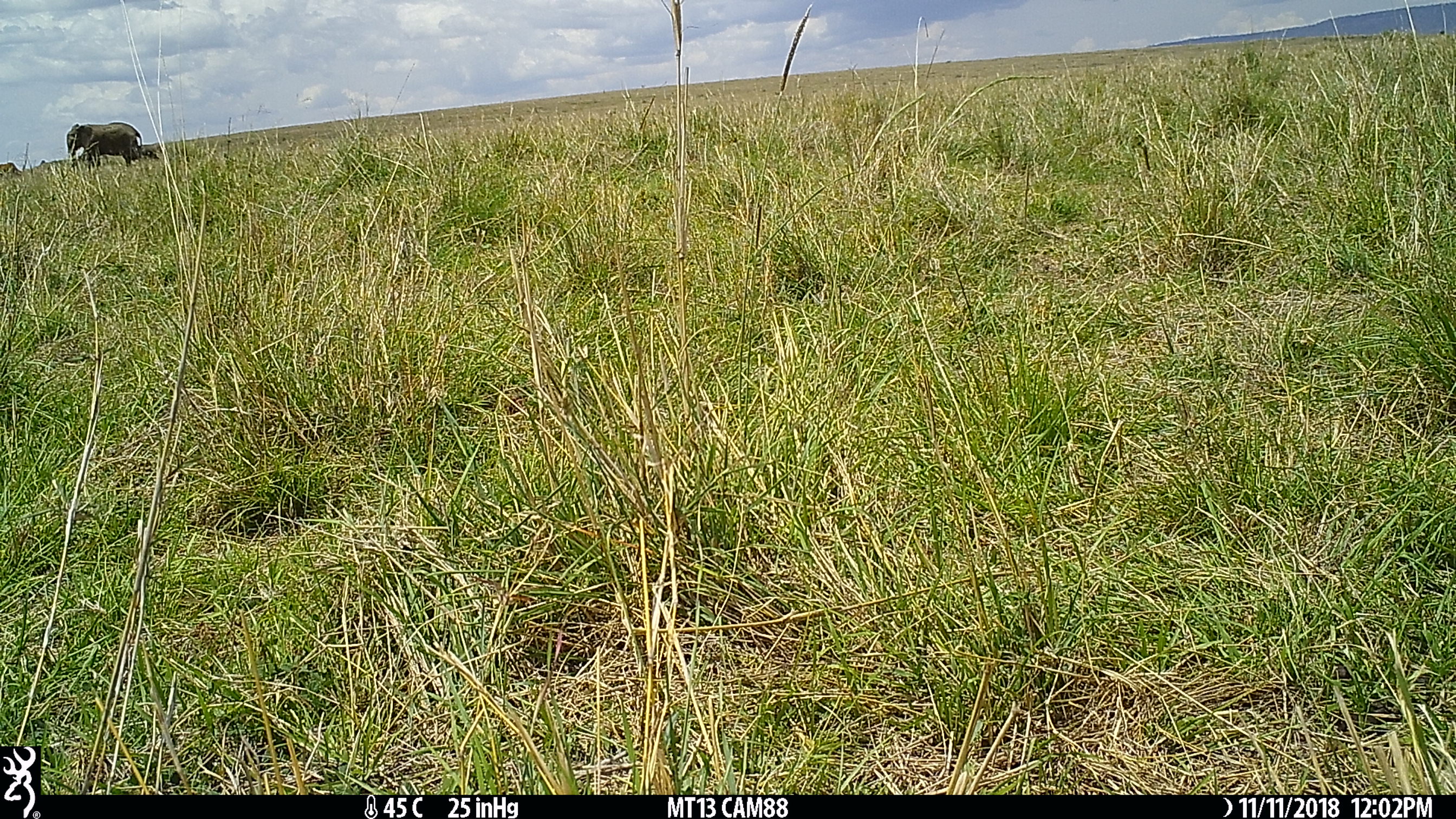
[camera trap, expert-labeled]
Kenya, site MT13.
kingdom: Animalia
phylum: Chordata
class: Mammalia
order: Proboscidea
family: Elephantidae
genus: Loxodonta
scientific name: Loxodonta africana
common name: elephant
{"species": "elephant (Loxodonta africana)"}